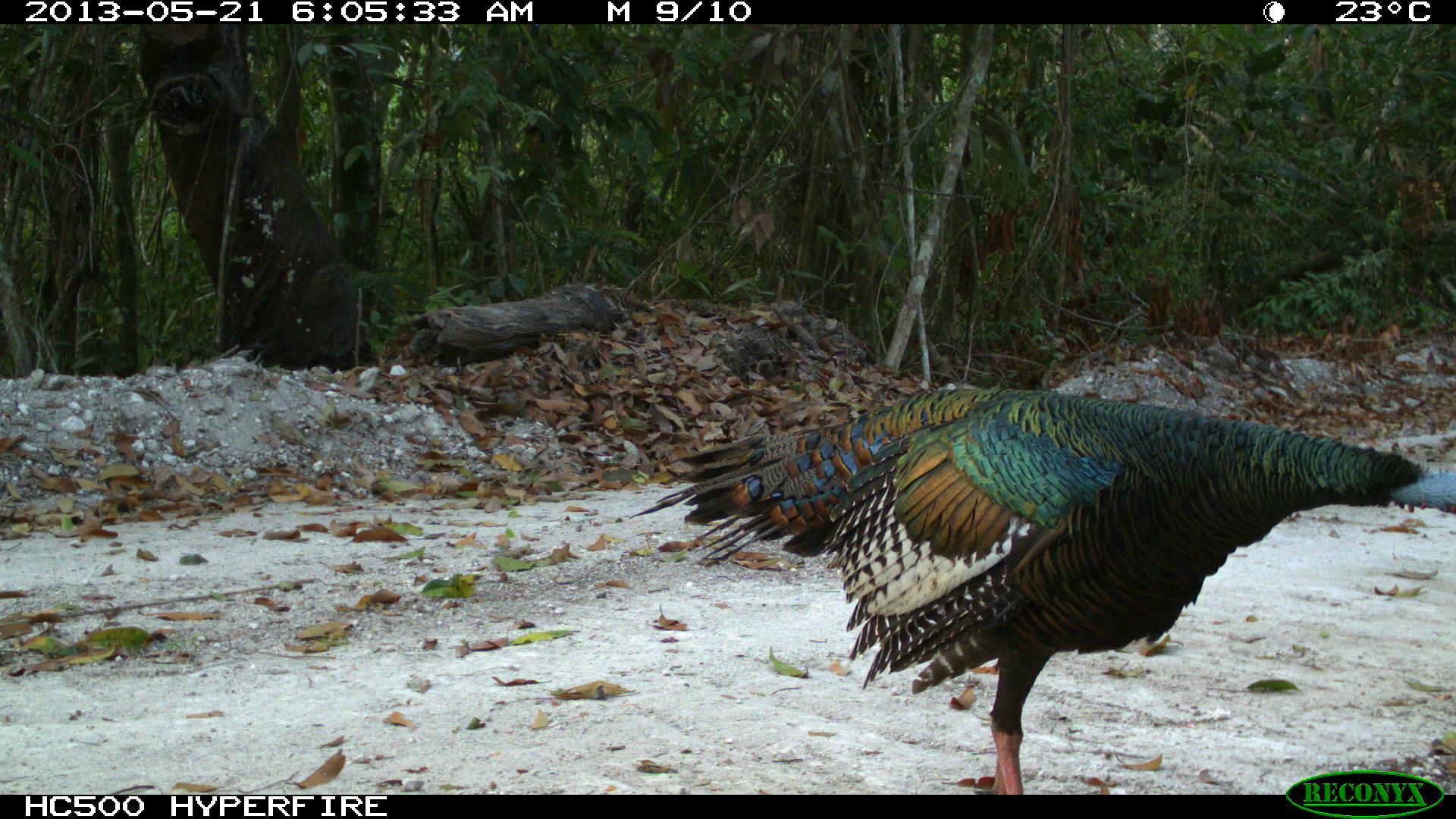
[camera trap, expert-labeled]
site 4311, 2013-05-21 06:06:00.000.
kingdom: Animalia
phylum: Chordata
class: Aves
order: Galliformes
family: Phasianidae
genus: Meleagris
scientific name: Meleagris ocellata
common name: ocellated turkey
Meleagris ocellata (ocellated turkey), count 1, sex male.